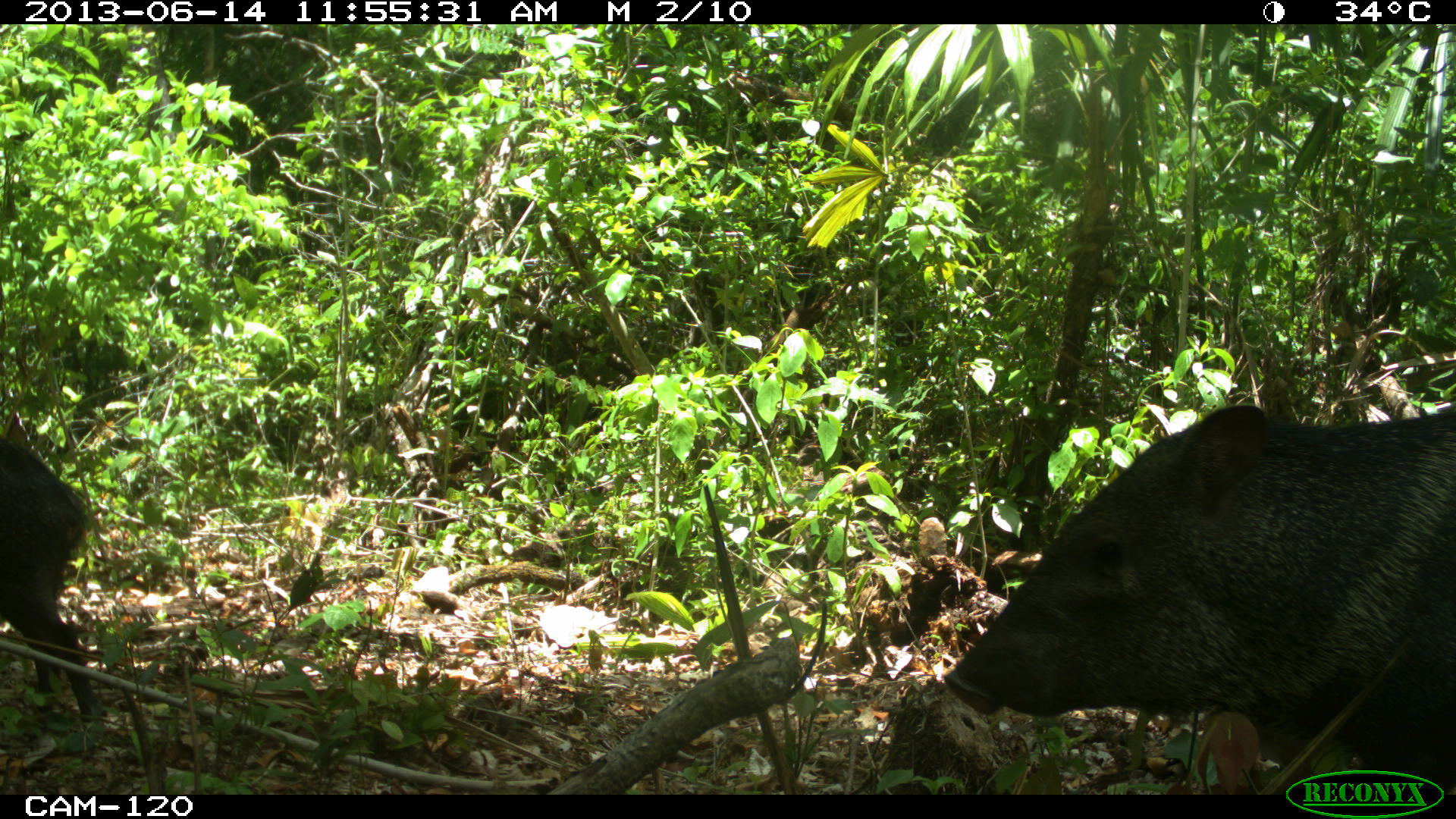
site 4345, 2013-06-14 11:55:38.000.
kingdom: Animalia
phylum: Chordata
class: Mammalia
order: Artiodactyla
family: Tayassuidae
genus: Pecari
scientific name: Pecari tajacu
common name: collared peccary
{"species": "Pecari tajacu (collared peccary)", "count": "3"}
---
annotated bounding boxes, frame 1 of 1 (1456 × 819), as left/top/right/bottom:
pecari tajacu: 943/405/1454/796; 0/428/99/725